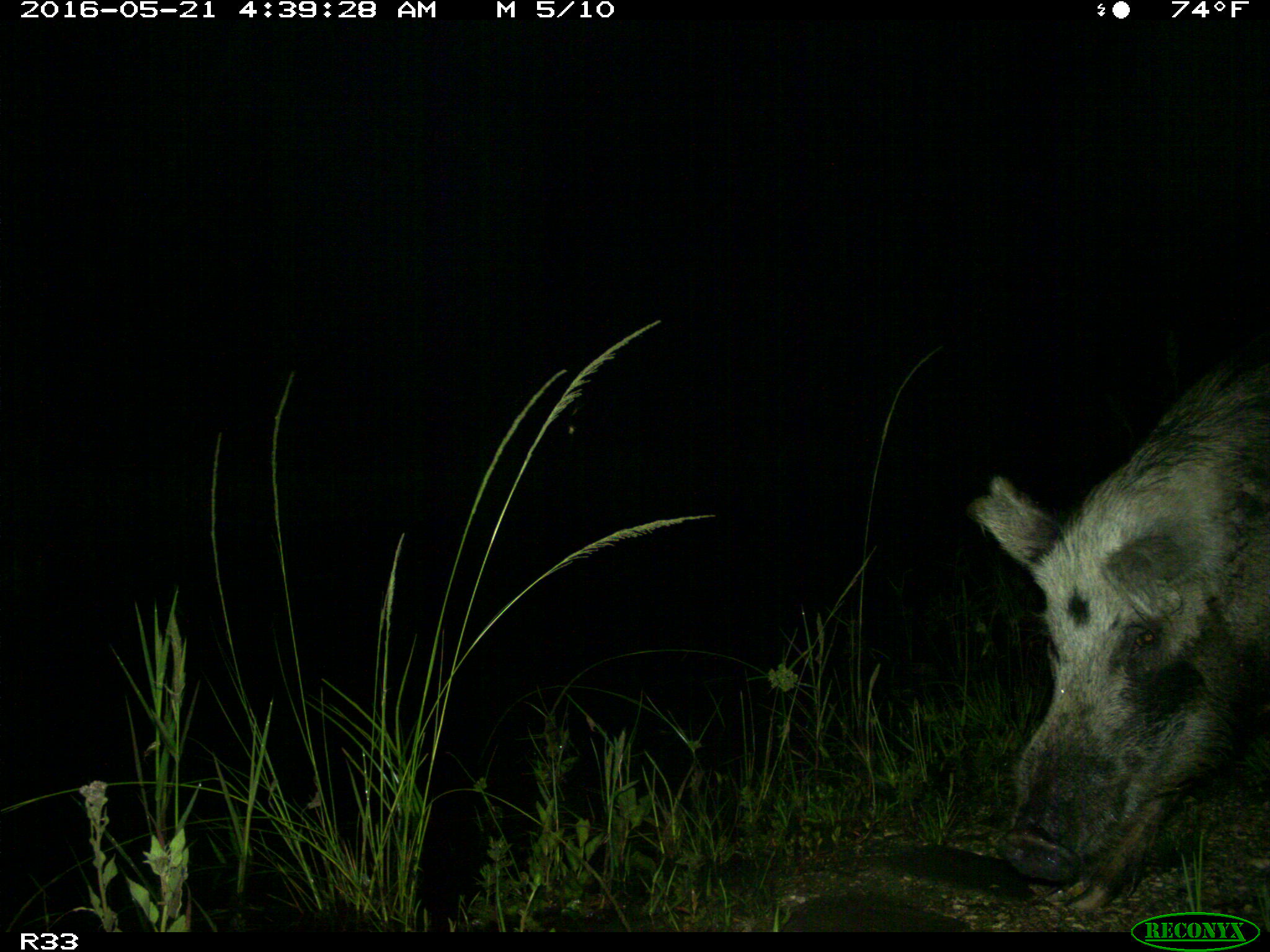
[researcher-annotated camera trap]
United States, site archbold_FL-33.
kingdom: Animalia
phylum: Chordata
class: Mammalia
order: Artiodactyla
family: Suidae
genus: Sus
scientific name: Sus scrofa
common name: wild boar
Sus scrofa (wild boar).